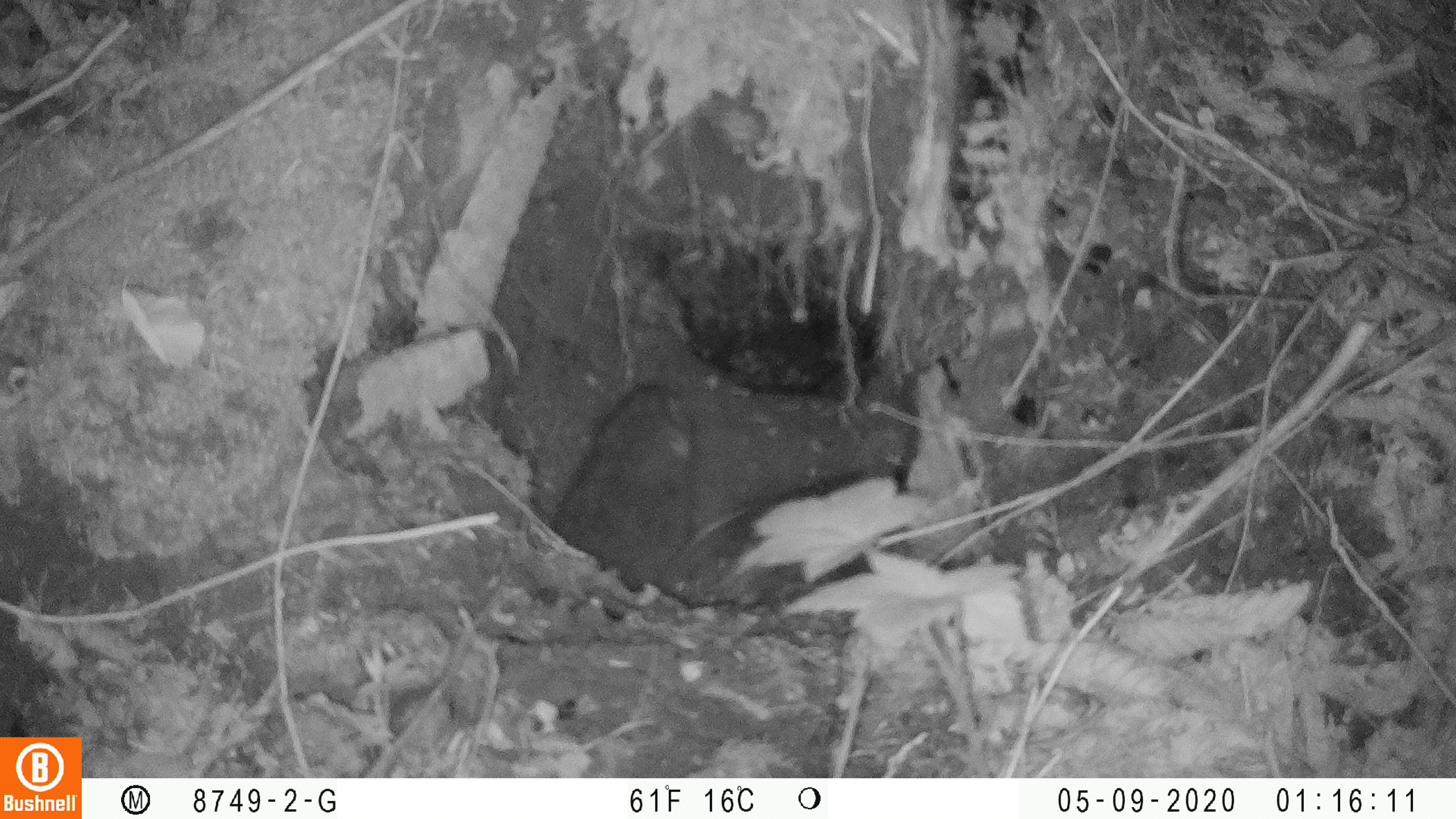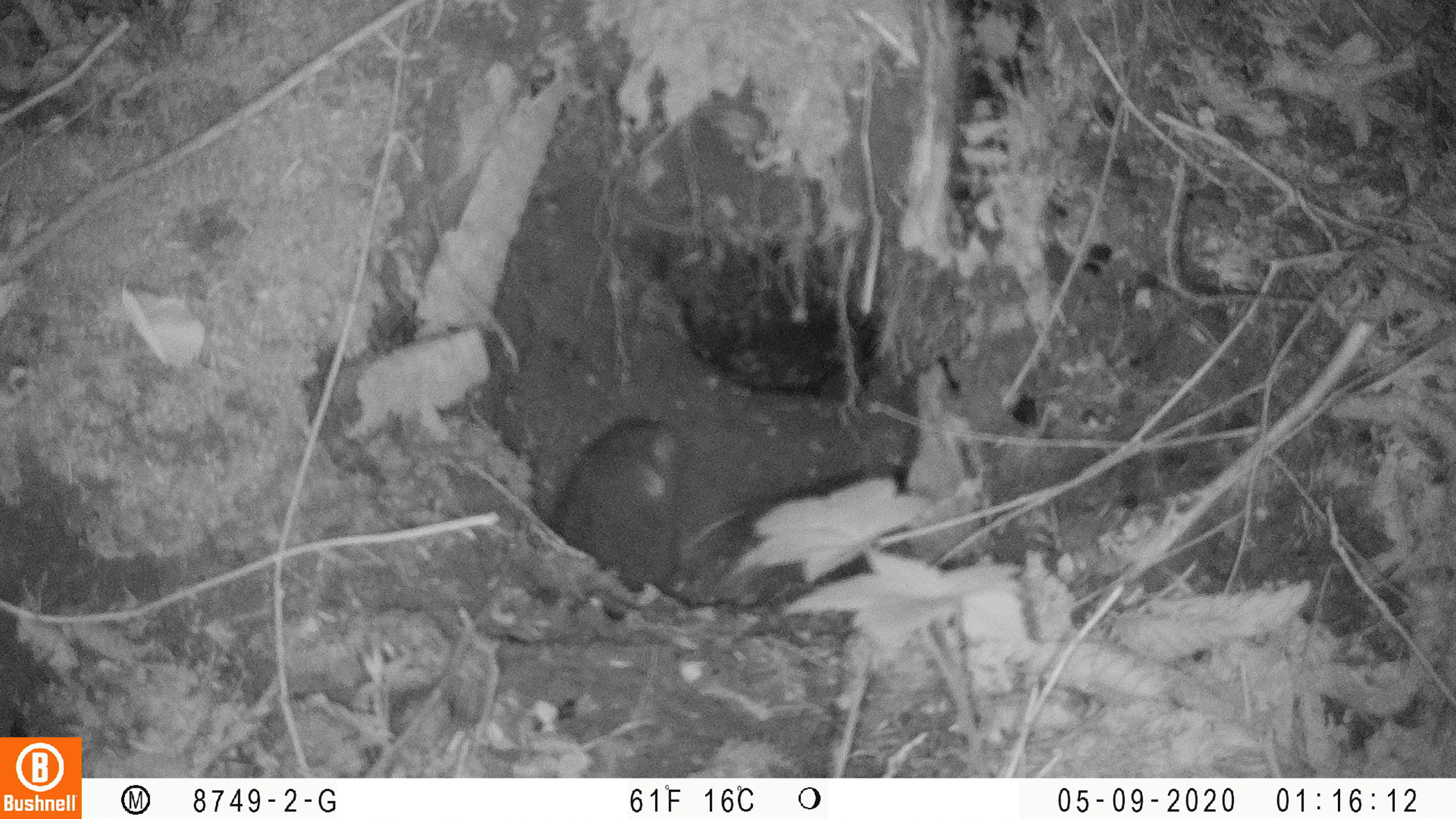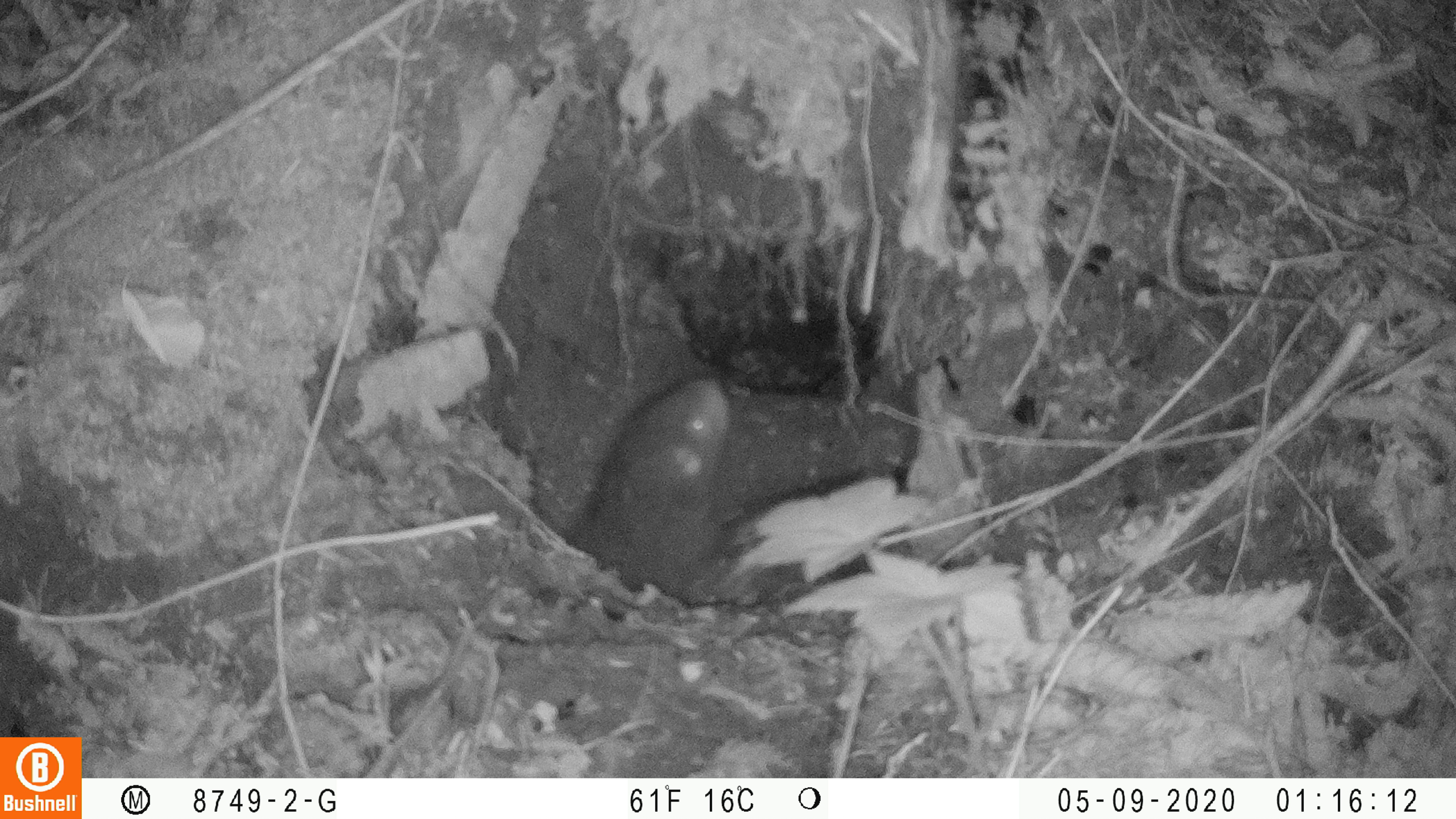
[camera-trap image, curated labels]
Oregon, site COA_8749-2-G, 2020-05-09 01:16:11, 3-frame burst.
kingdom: Animalia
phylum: Chordata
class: Mammalia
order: Rodentia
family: Aplodontiidae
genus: Aplodontia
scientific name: Aplodontia rufa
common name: mountain beaver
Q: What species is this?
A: Mountain beaver (Aplodontia rufa).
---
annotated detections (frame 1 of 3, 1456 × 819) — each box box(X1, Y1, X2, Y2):
mountain beaver: box(550, 382, 719, 588)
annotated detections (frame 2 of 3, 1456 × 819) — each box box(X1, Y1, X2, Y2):
mountain beaver: box(546, 412, 694, 592)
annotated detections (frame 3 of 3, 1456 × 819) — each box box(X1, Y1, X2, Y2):
mountain beaver: box(562, 366, 742, 596)